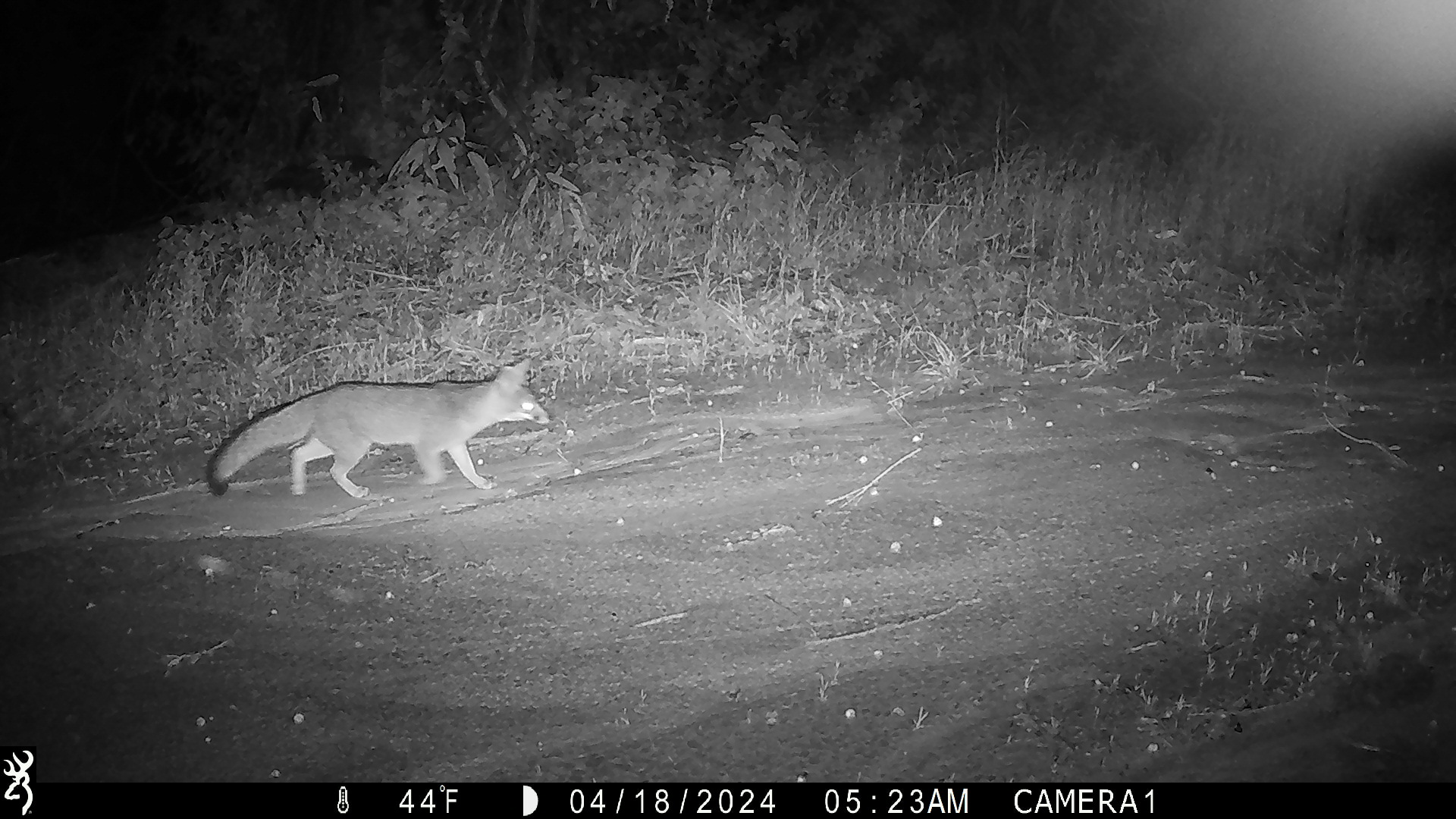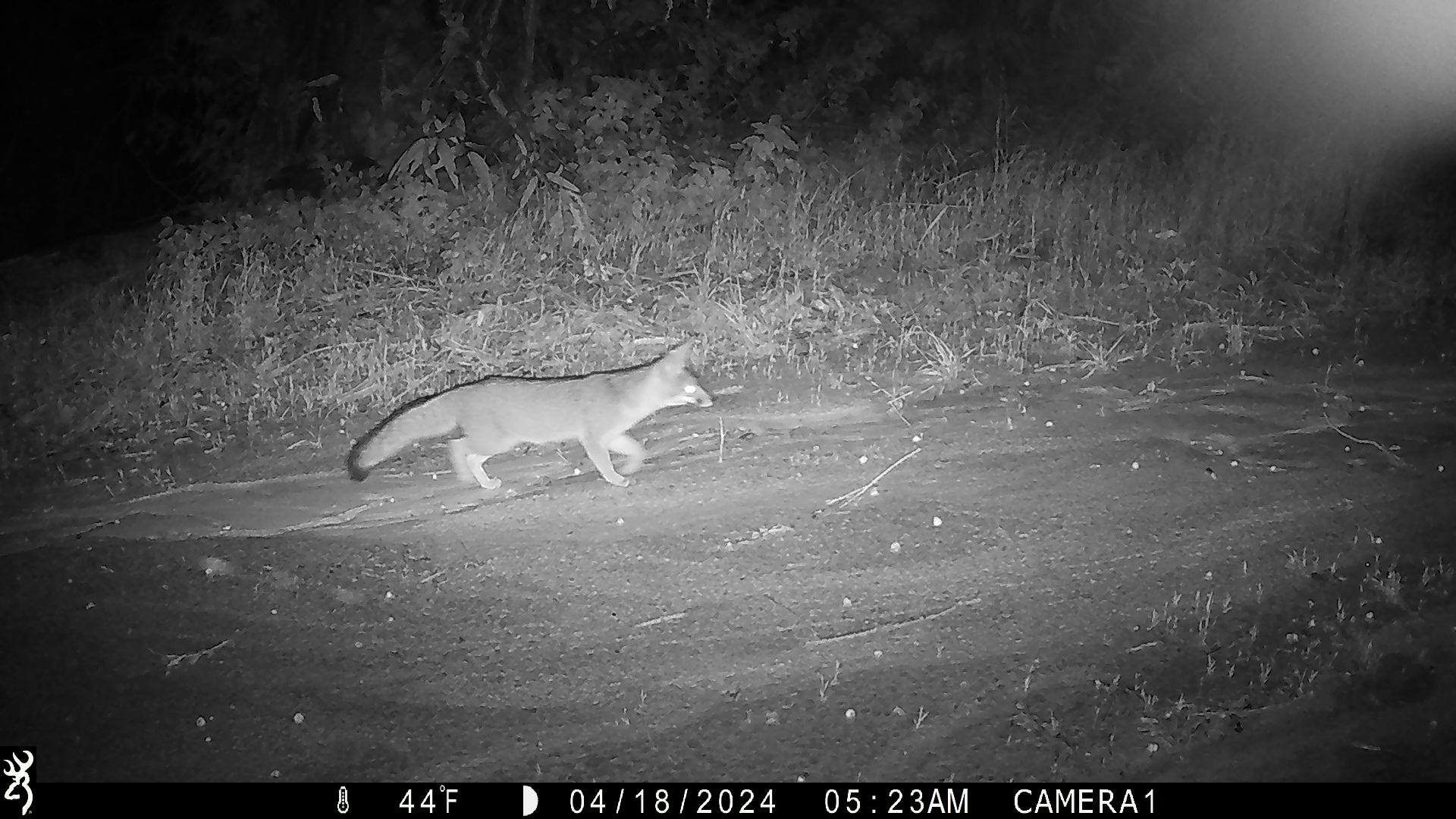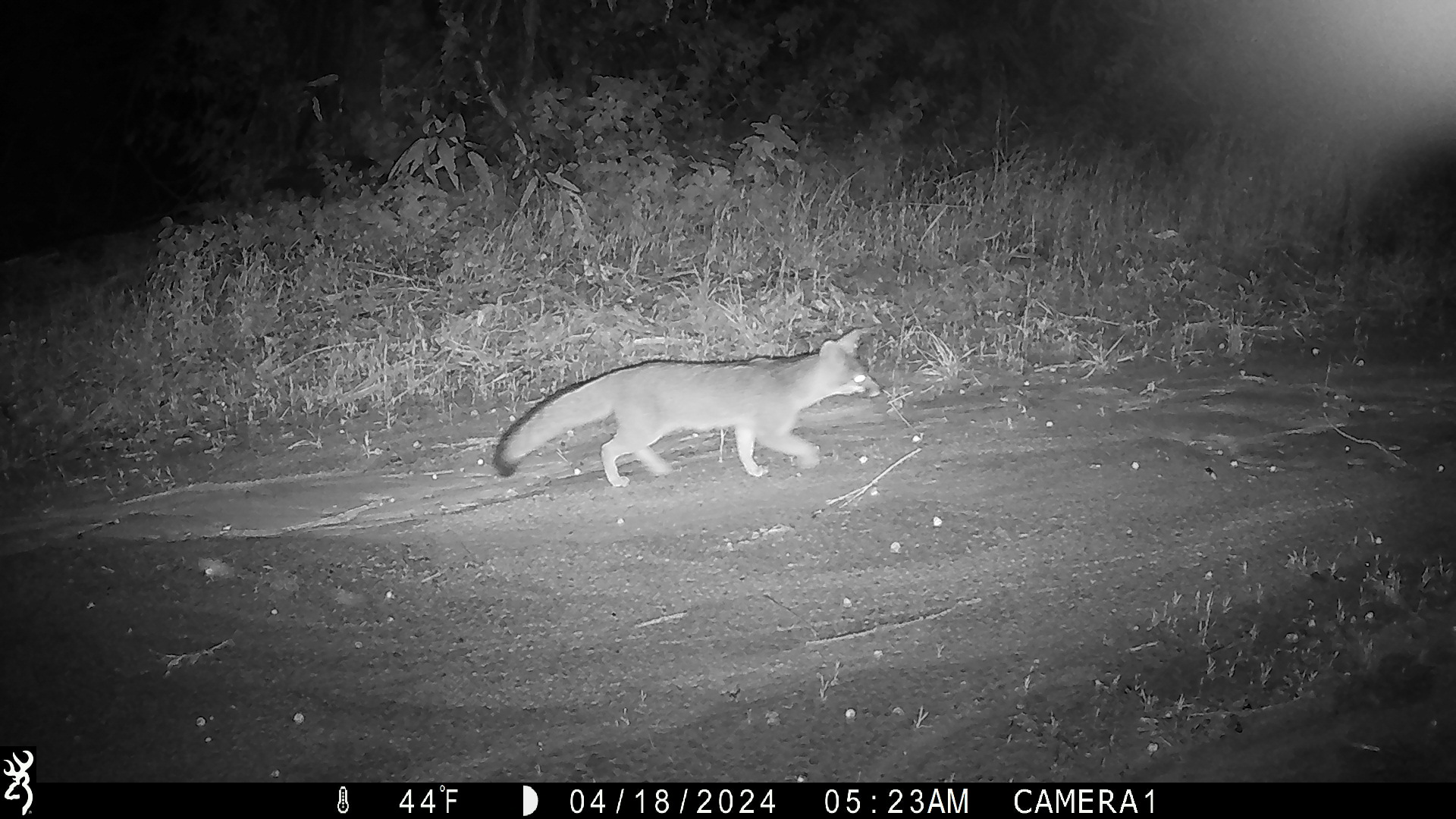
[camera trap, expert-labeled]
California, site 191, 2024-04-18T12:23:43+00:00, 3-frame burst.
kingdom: Animalia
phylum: Chordata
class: Mammalia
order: Carnivora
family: Canidae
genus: Urocyon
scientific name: Urocyon cinereoargenteus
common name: gray fox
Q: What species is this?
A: Gray fox (Urocyon cinereoargenteus).